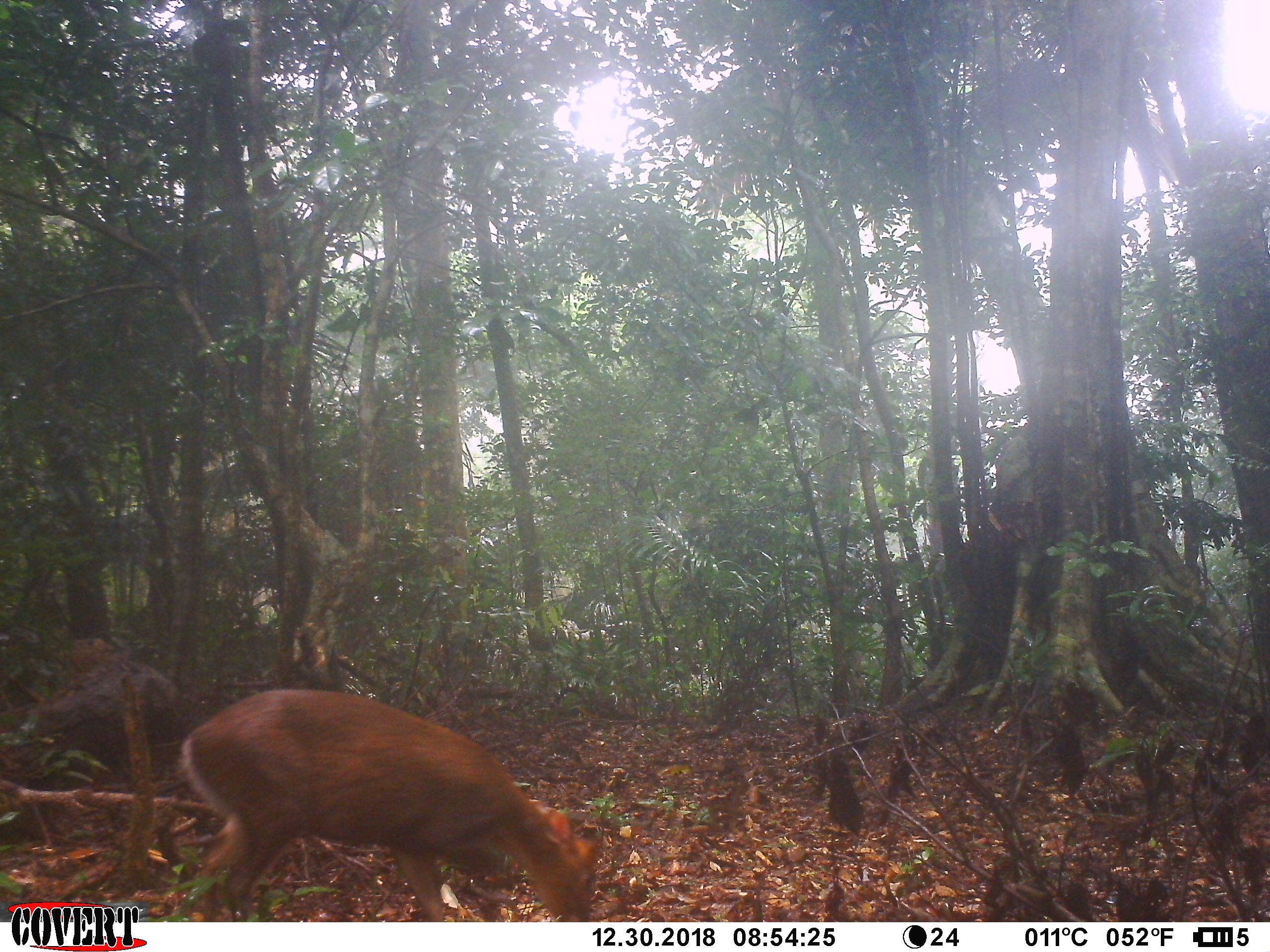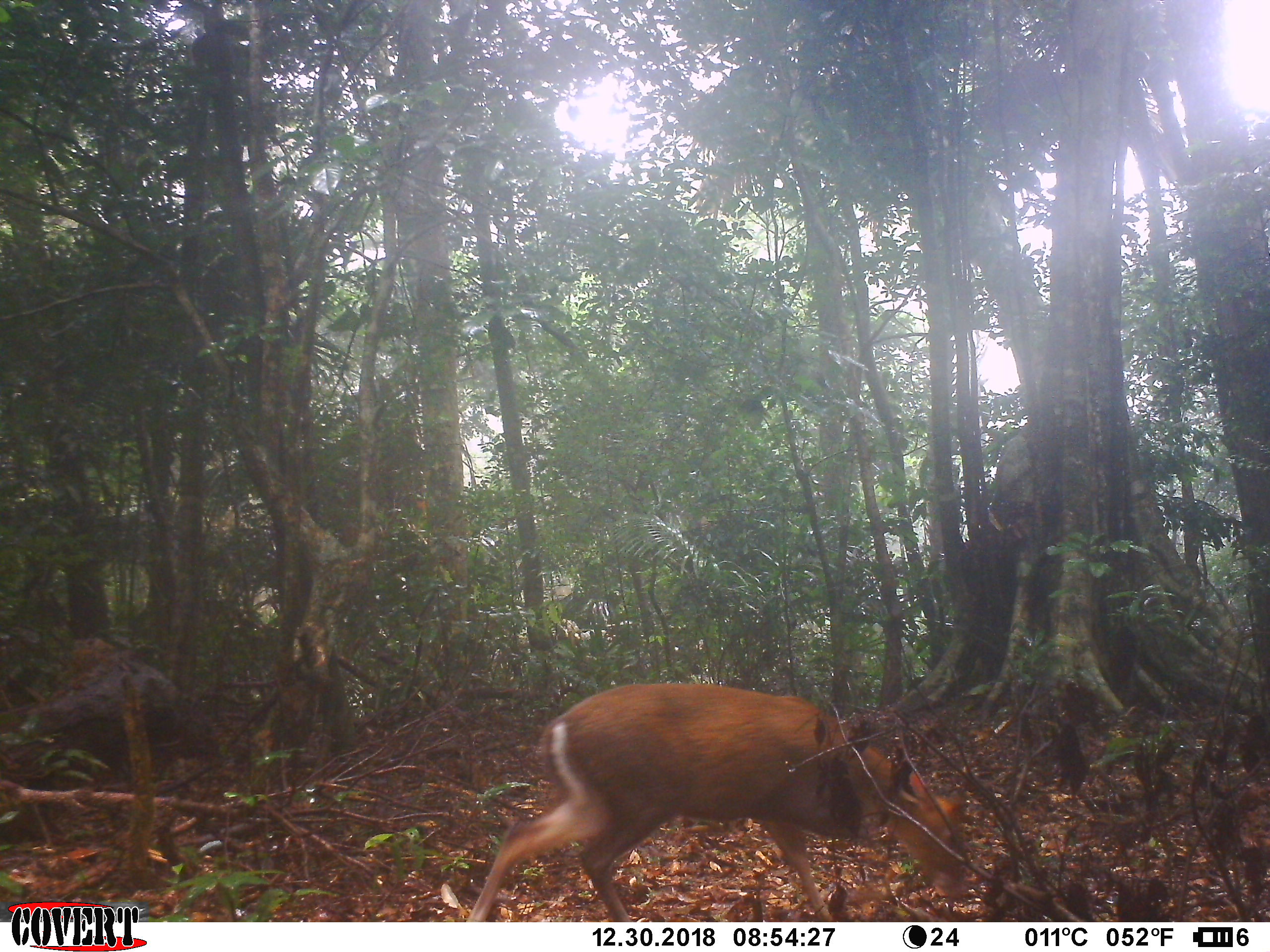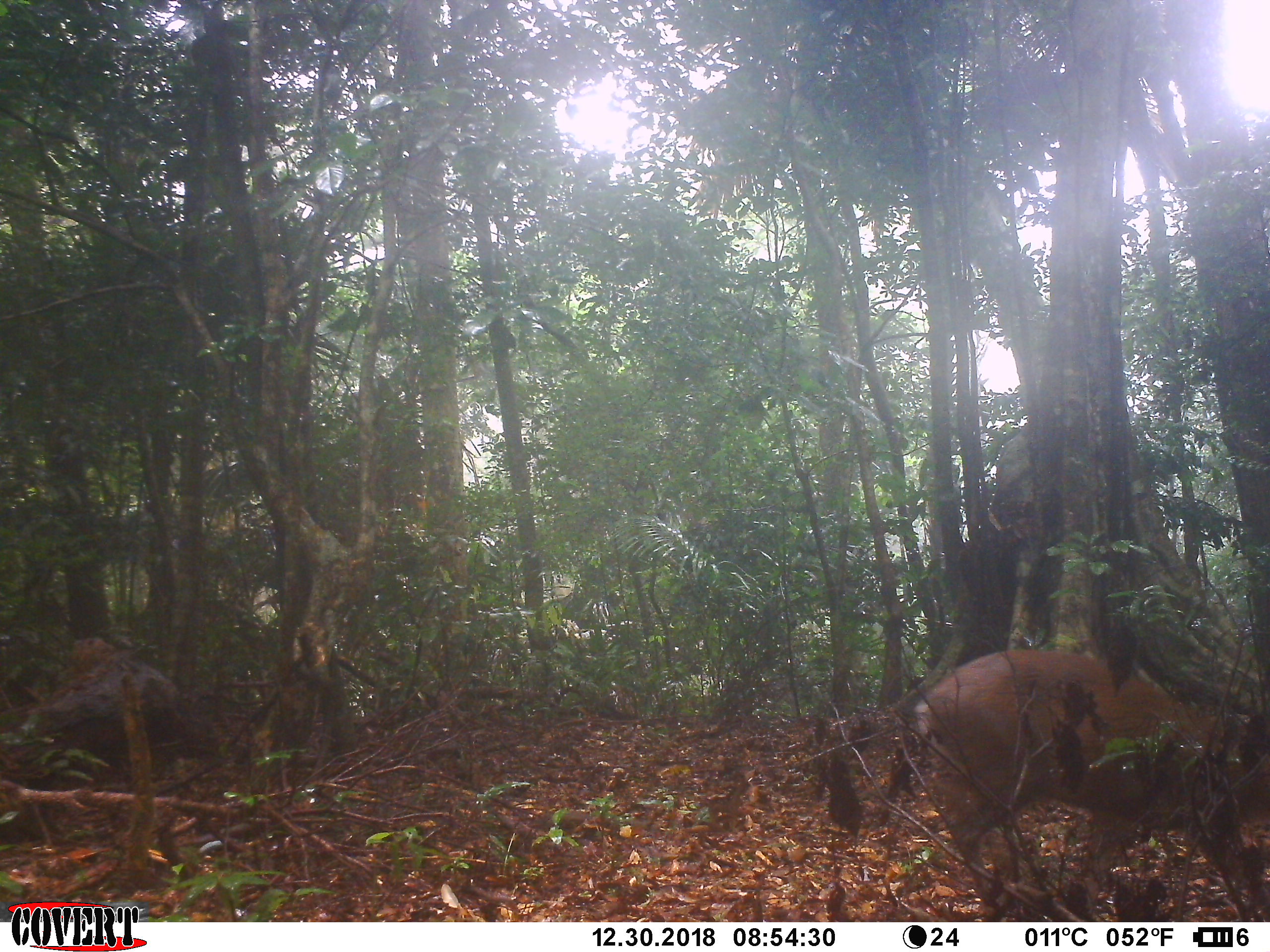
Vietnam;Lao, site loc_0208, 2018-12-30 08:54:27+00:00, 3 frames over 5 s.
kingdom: Animalia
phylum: Chordata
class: Mammalia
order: Artiodactyla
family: Cervidae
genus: Muntiacus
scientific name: Muntiacus rooseveltorum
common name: roosevelt's muntjac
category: roosevelts muntjac group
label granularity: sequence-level